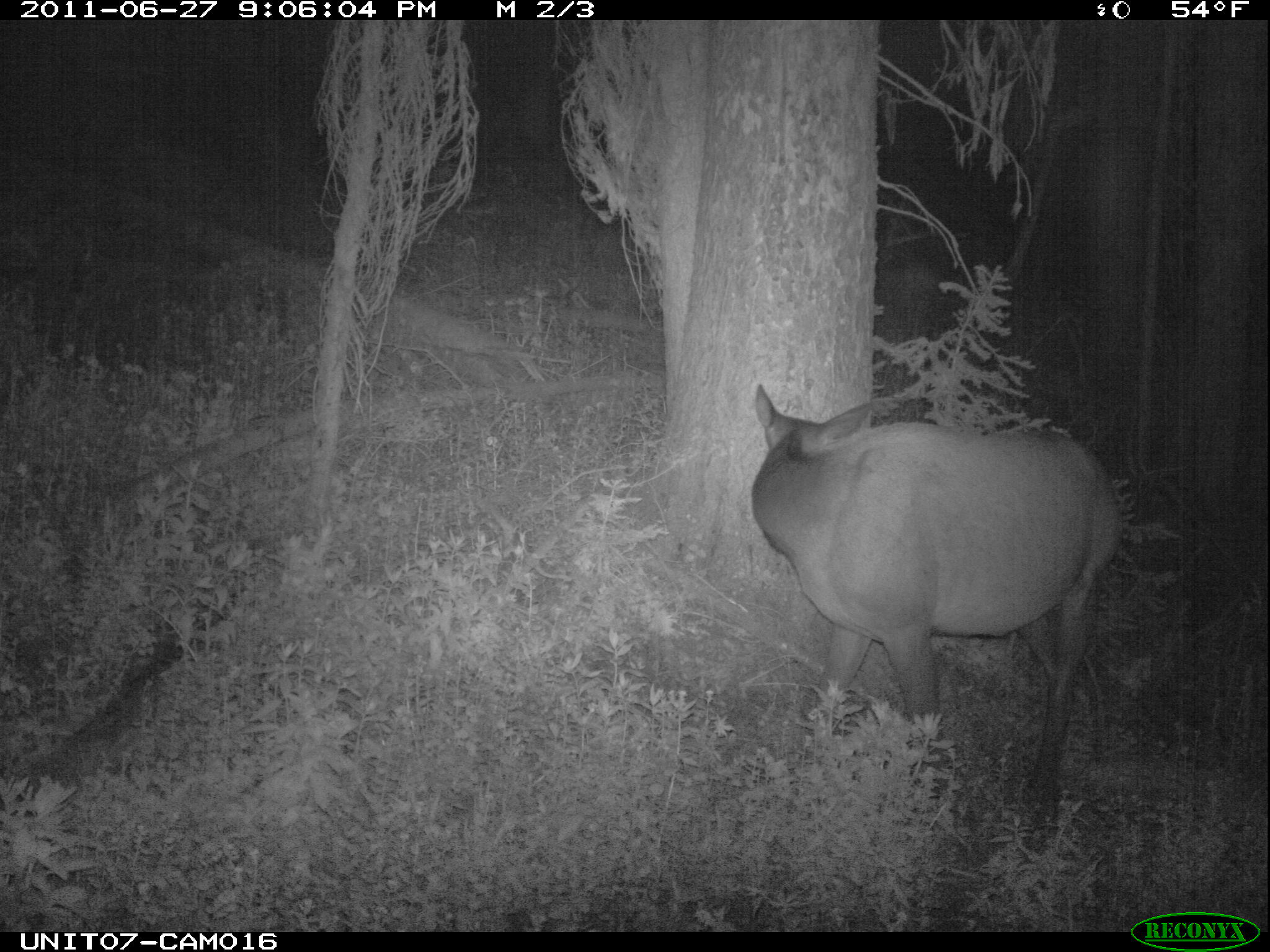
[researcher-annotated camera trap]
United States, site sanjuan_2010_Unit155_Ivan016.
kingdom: Animalia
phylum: Chordata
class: Mammalia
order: Artiodactyla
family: Cervidae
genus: Cervus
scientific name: Cervus elaphus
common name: red deer